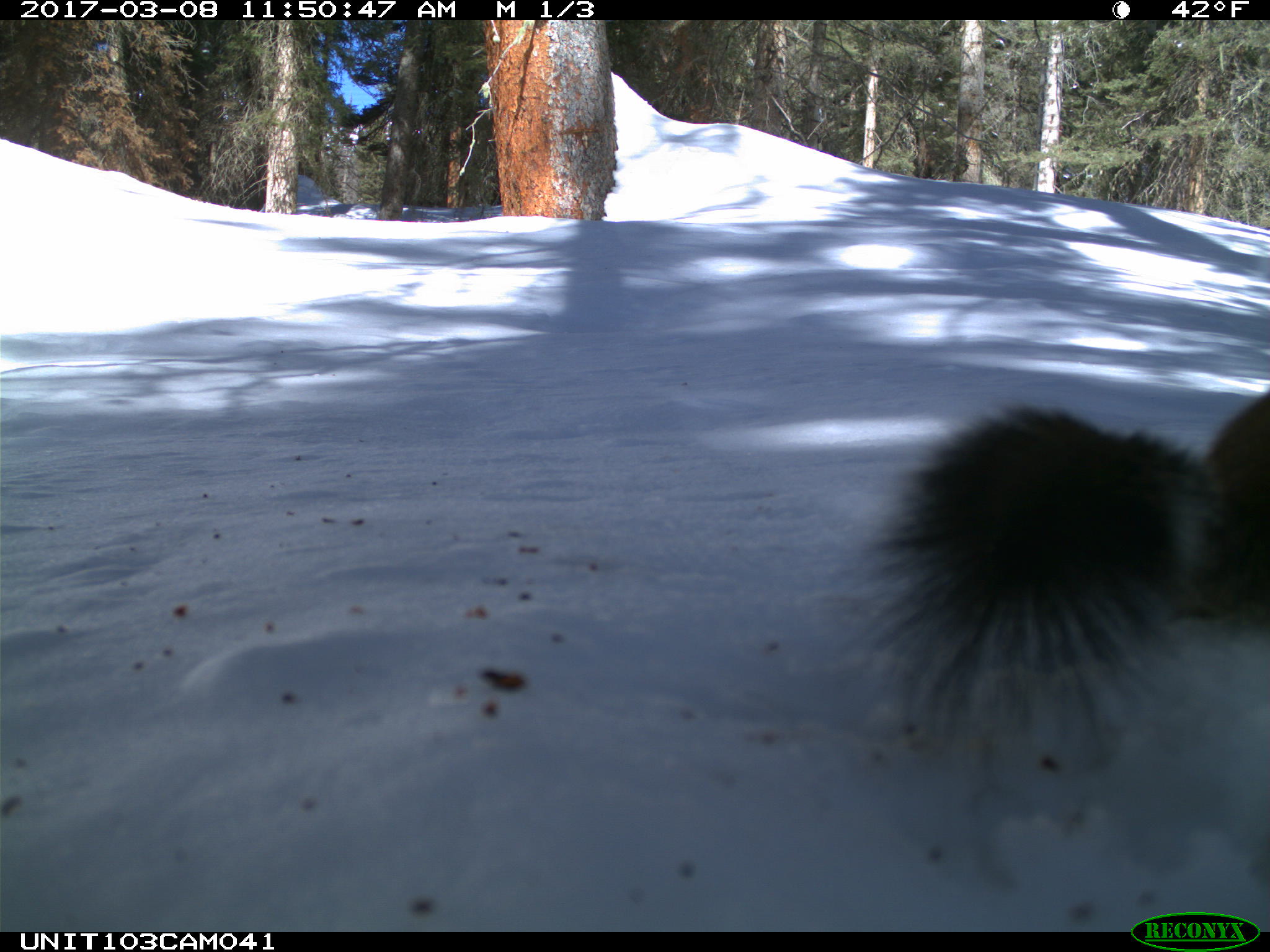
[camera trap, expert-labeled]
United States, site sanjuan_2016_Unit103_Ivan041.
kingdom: Animalia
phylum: Chordata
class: Mammalia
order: Rodentia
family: Sciuridae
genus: Tamiasciurus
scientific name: Tamiasciurus hudsonicus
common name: american red squirrel